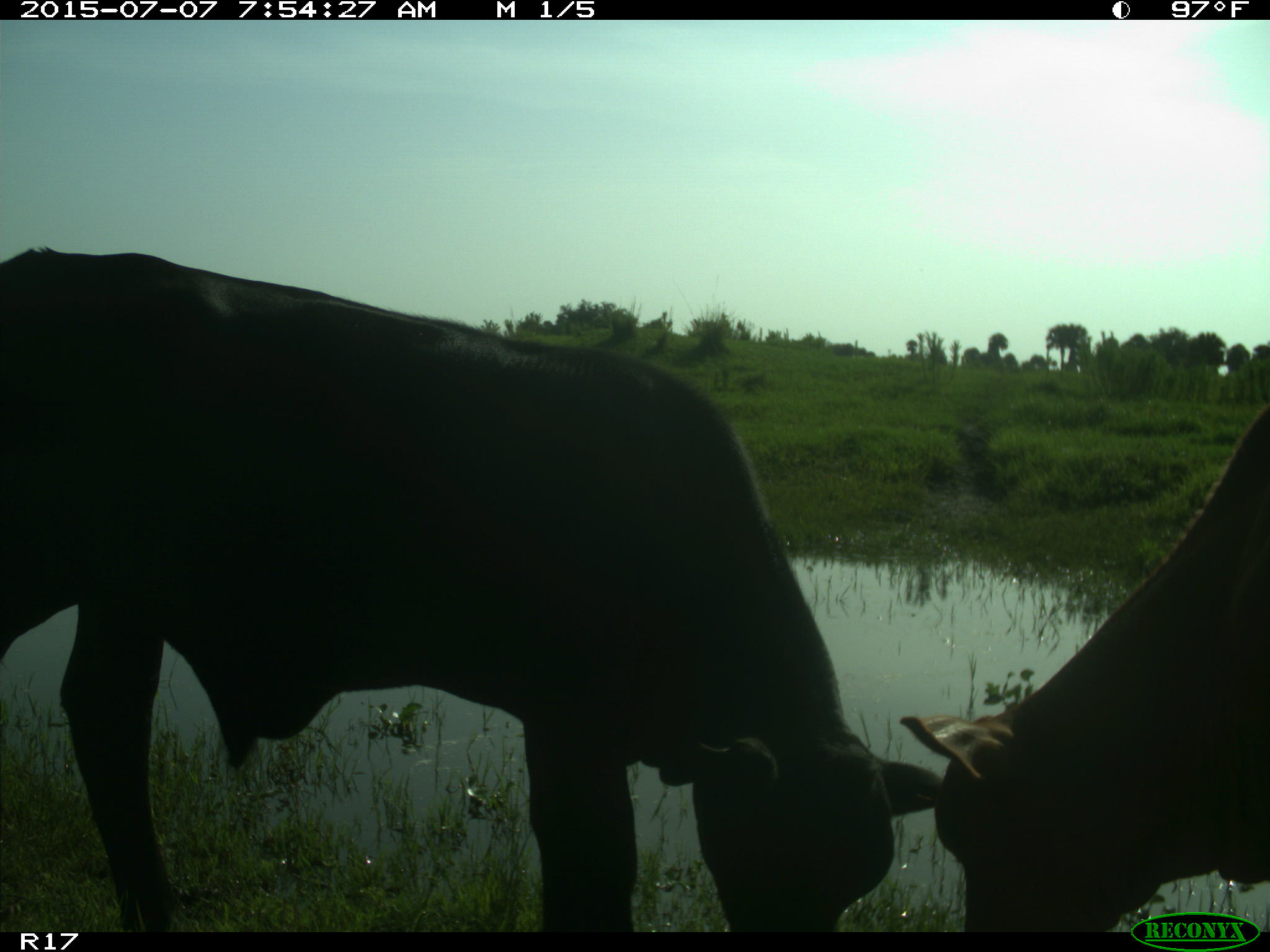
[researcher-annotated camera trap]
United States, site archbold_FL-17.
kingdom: Animalia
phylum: Chordata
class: Mammalia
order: Artiodactyla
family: Bovidae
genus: Bos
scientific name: Bos taurus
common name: domestic cow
Bos taurus (domestic cow).